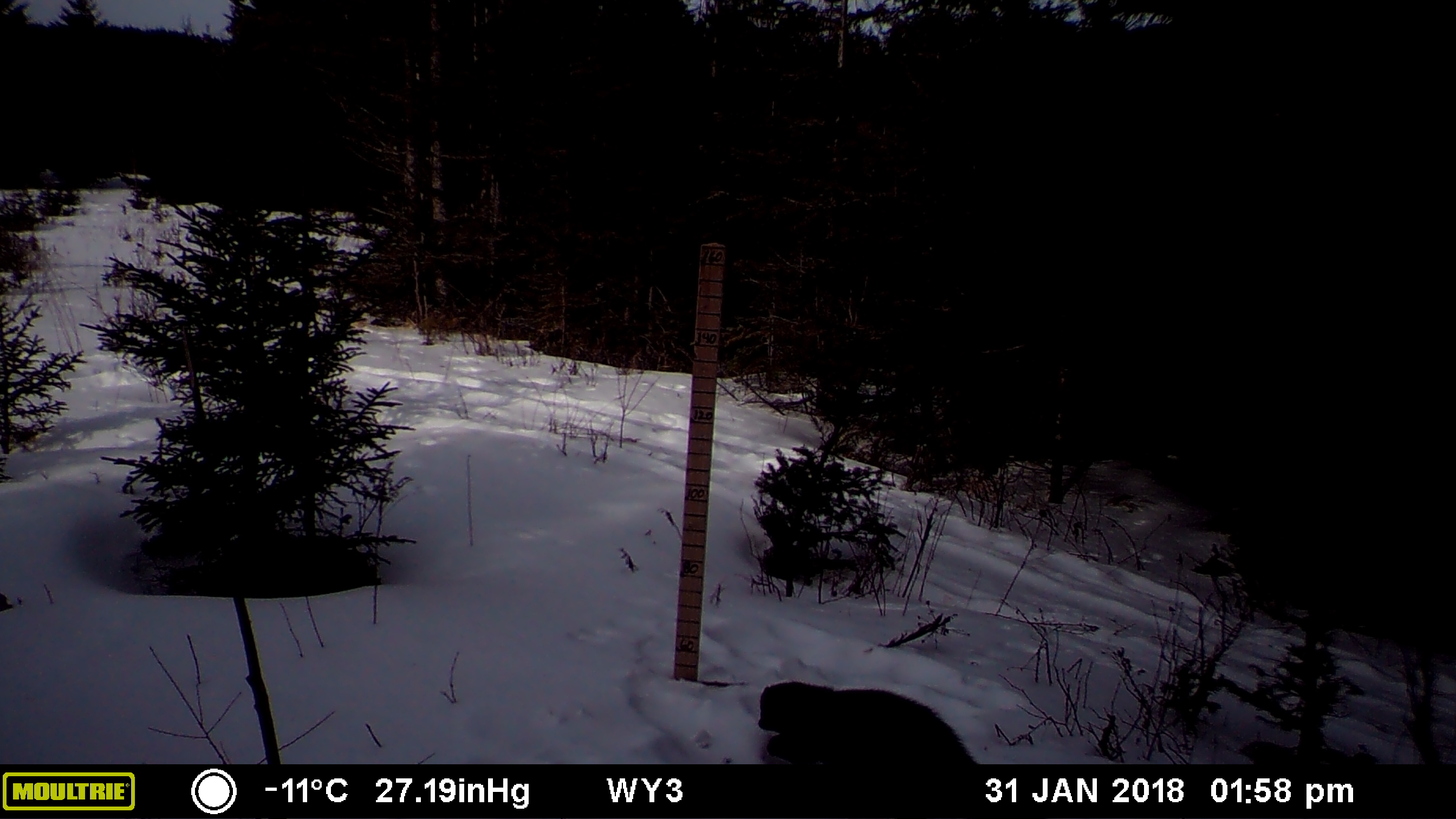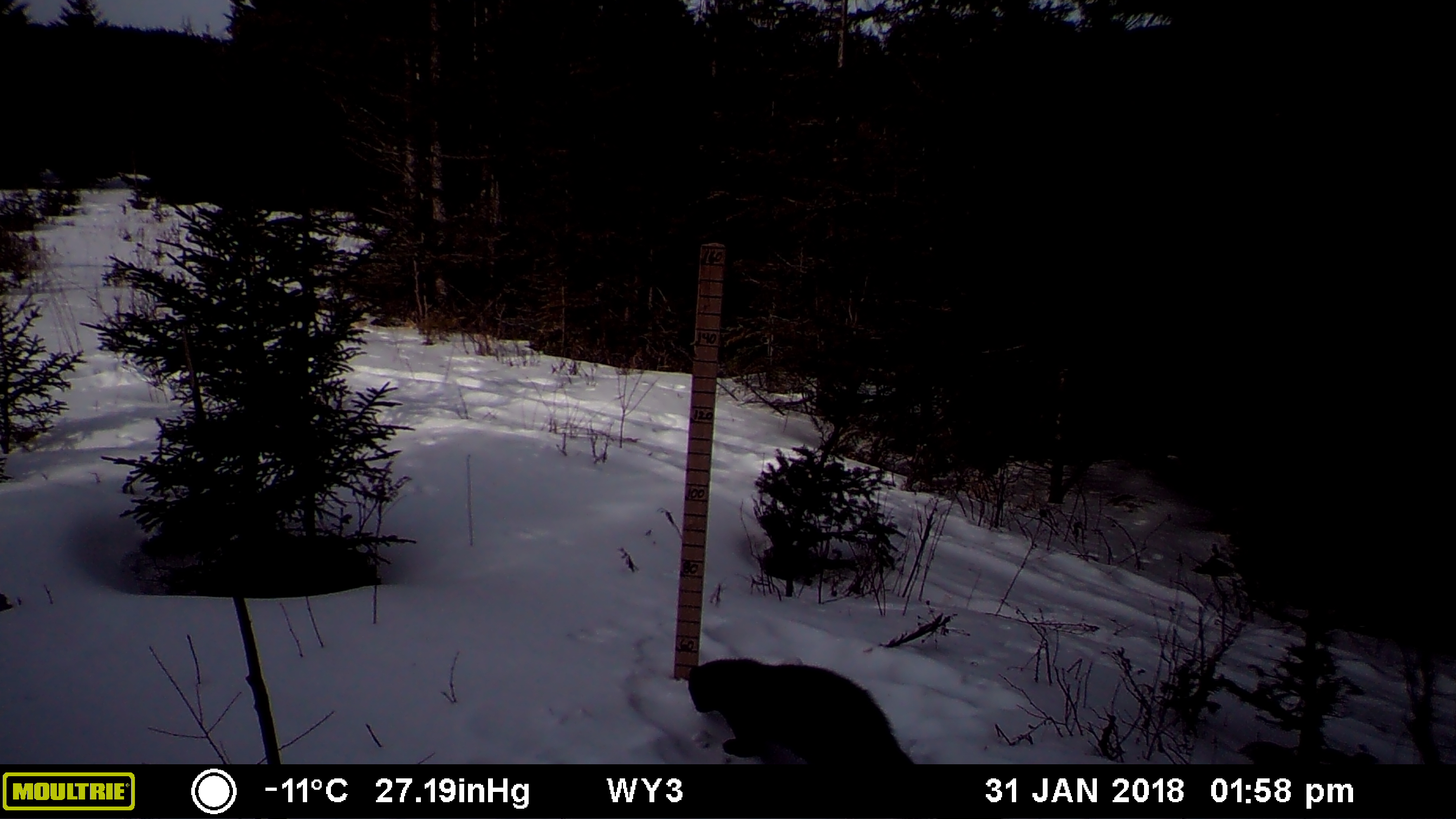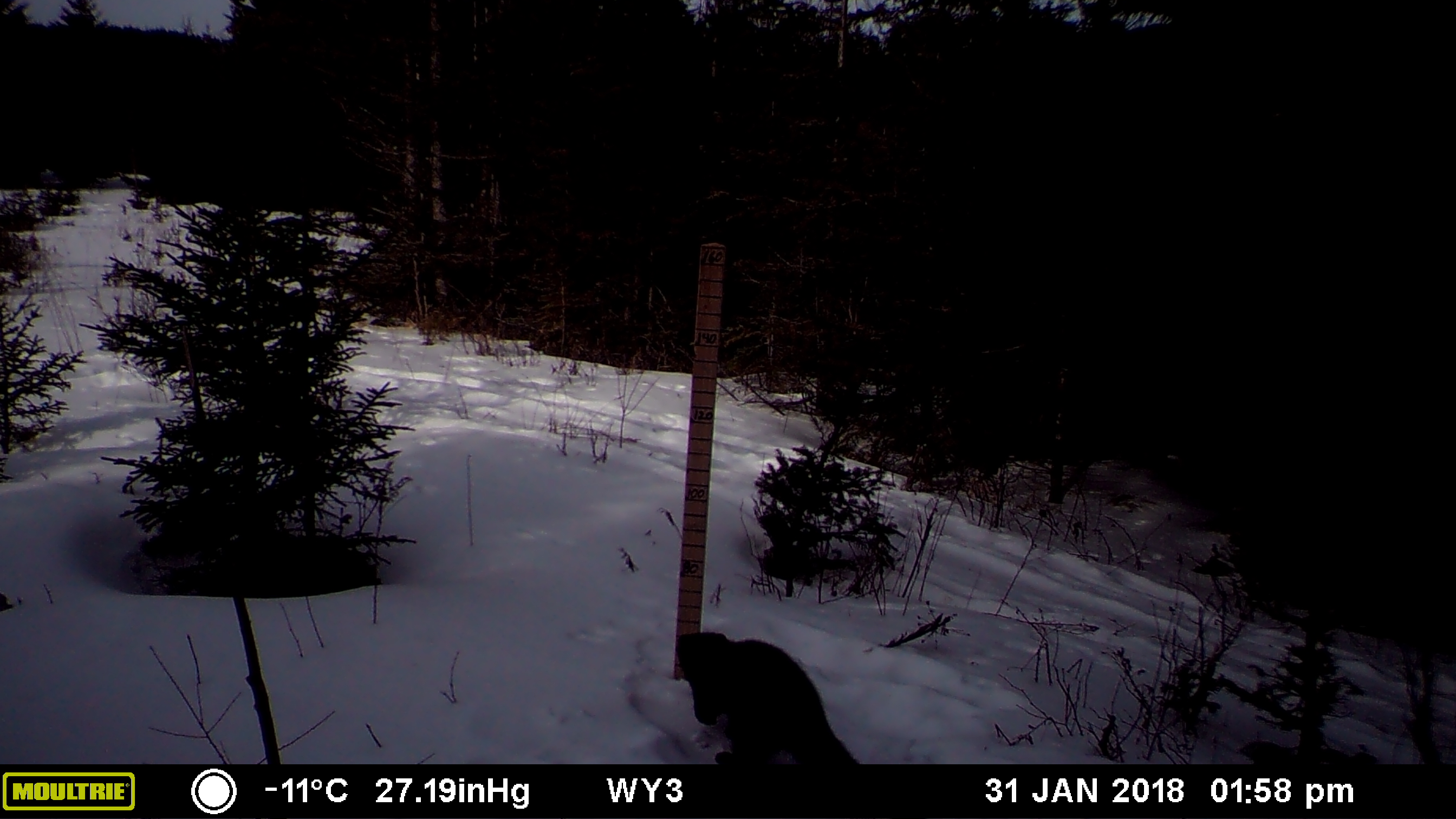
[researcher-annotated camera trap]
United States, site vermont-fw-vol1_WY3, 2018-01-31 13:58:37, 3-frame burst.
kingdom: Animalia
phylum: Chordata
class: Mammalia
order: Carnivora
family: Mustelidae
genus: Pekania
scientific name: Pekania pennanti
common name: fisher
Fisher (Pekania pennanti).